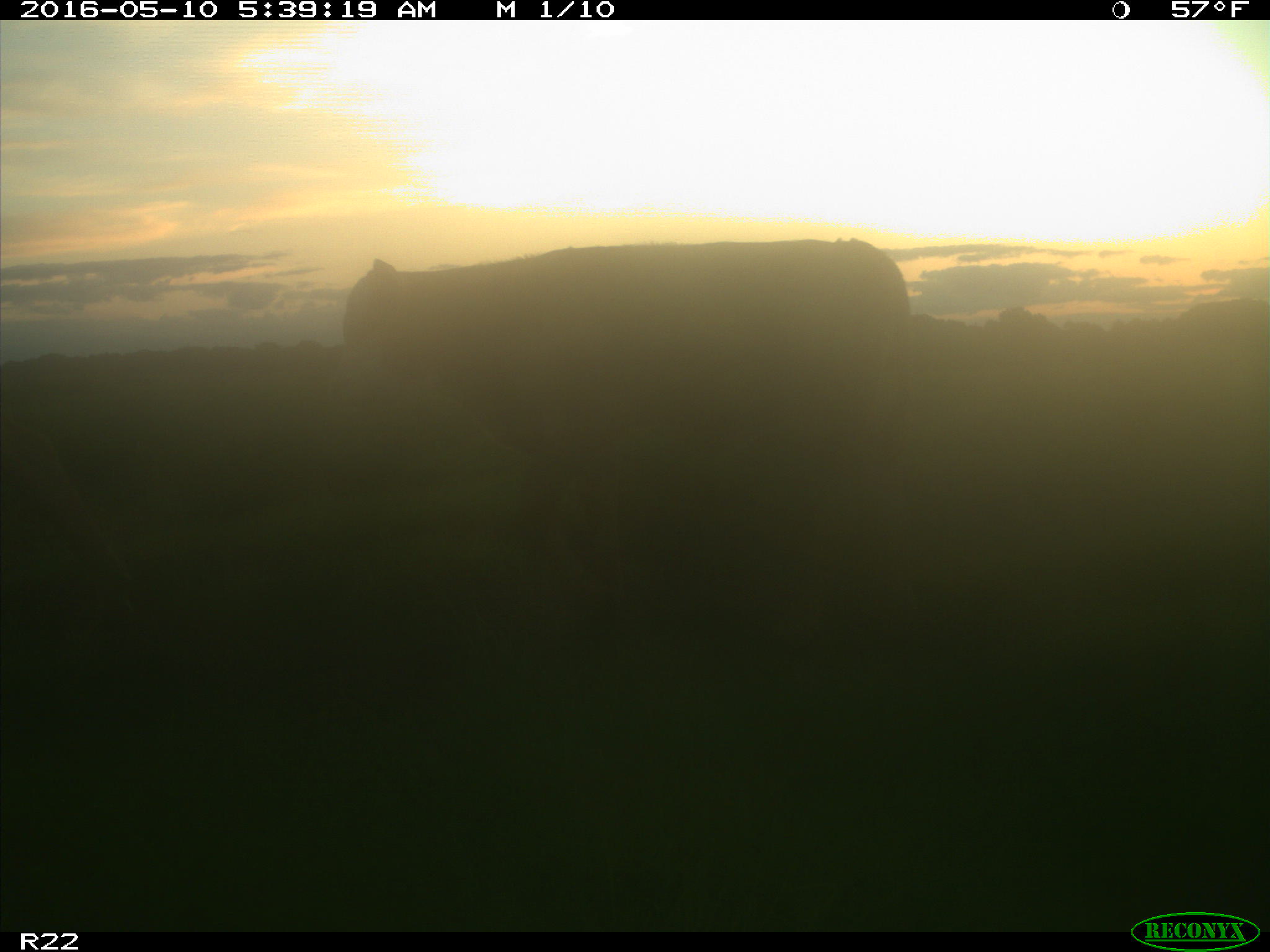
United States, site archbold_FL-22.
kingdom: Animalia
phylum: Chordata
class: Mammalia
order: Artiodactyla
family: Bovidae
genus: Bos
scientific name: Bos taurus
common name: domestic cow